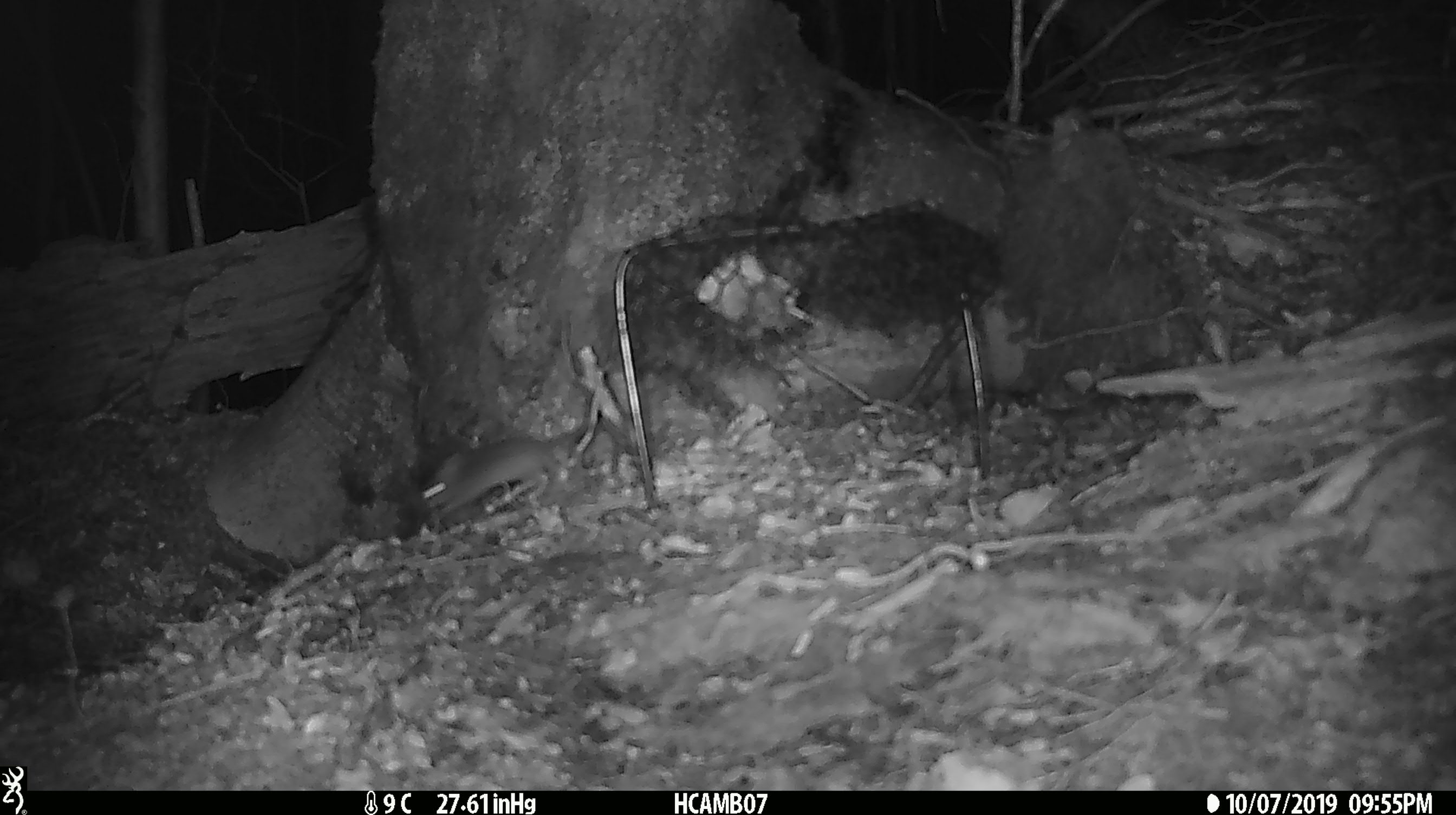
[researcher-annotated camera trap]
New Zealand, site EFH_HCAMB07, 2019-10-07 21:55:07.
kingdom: Animalia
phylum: Chordata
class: Mammalia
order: Rodentia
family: Muridae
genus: Mus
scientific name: Mus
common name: mouse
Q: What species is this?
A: Mouse (Mus).